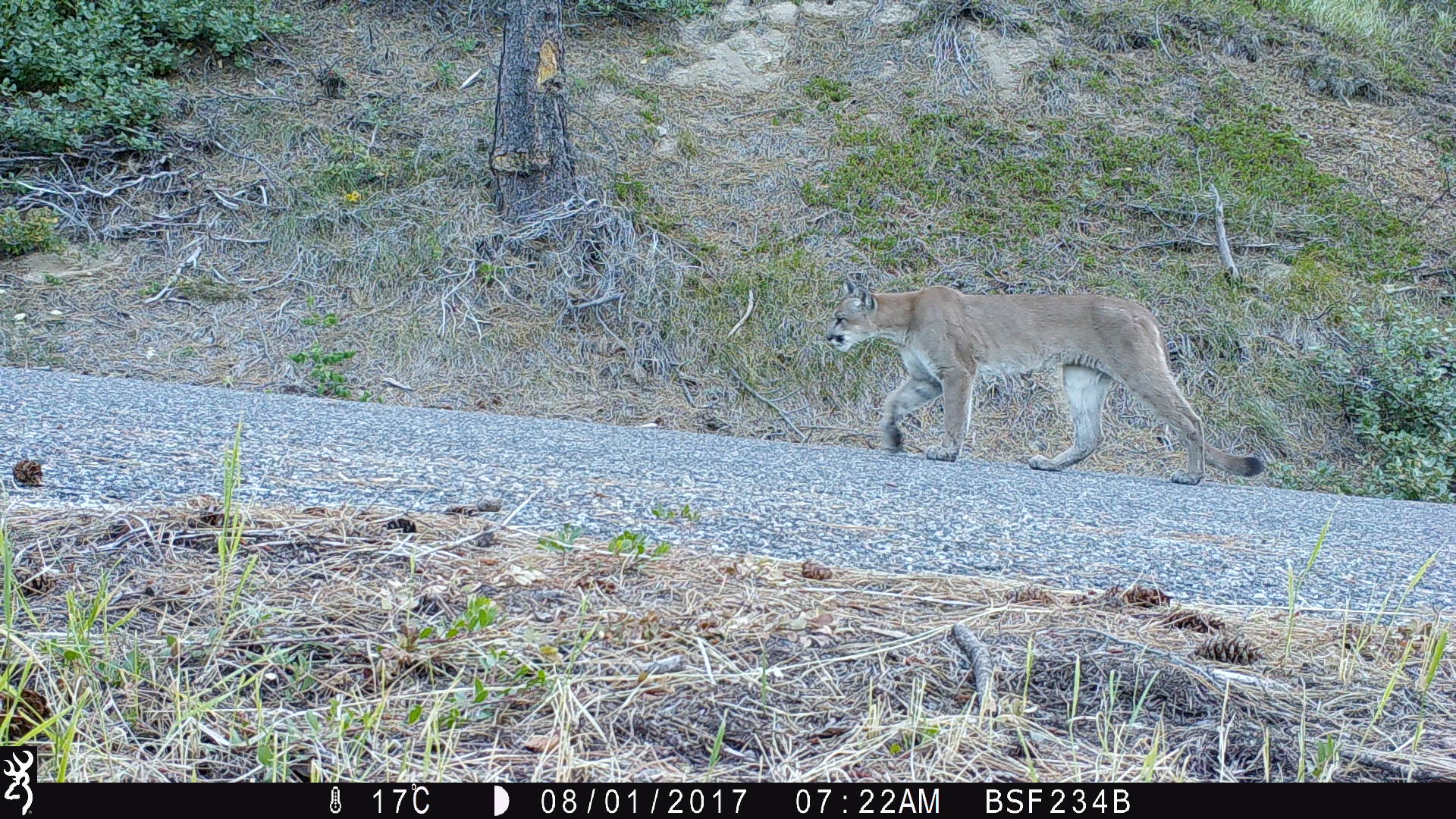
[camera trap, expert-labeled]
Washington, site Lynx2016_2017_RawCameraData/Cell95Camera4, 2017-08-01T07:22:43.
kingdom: Animalia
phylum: Chordata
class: Mammalia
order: Carnivora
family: Felidae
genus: Puma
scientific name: Puma concolor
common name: mountain lion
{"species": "Puma concolor (mountain lion)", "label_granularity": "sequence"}